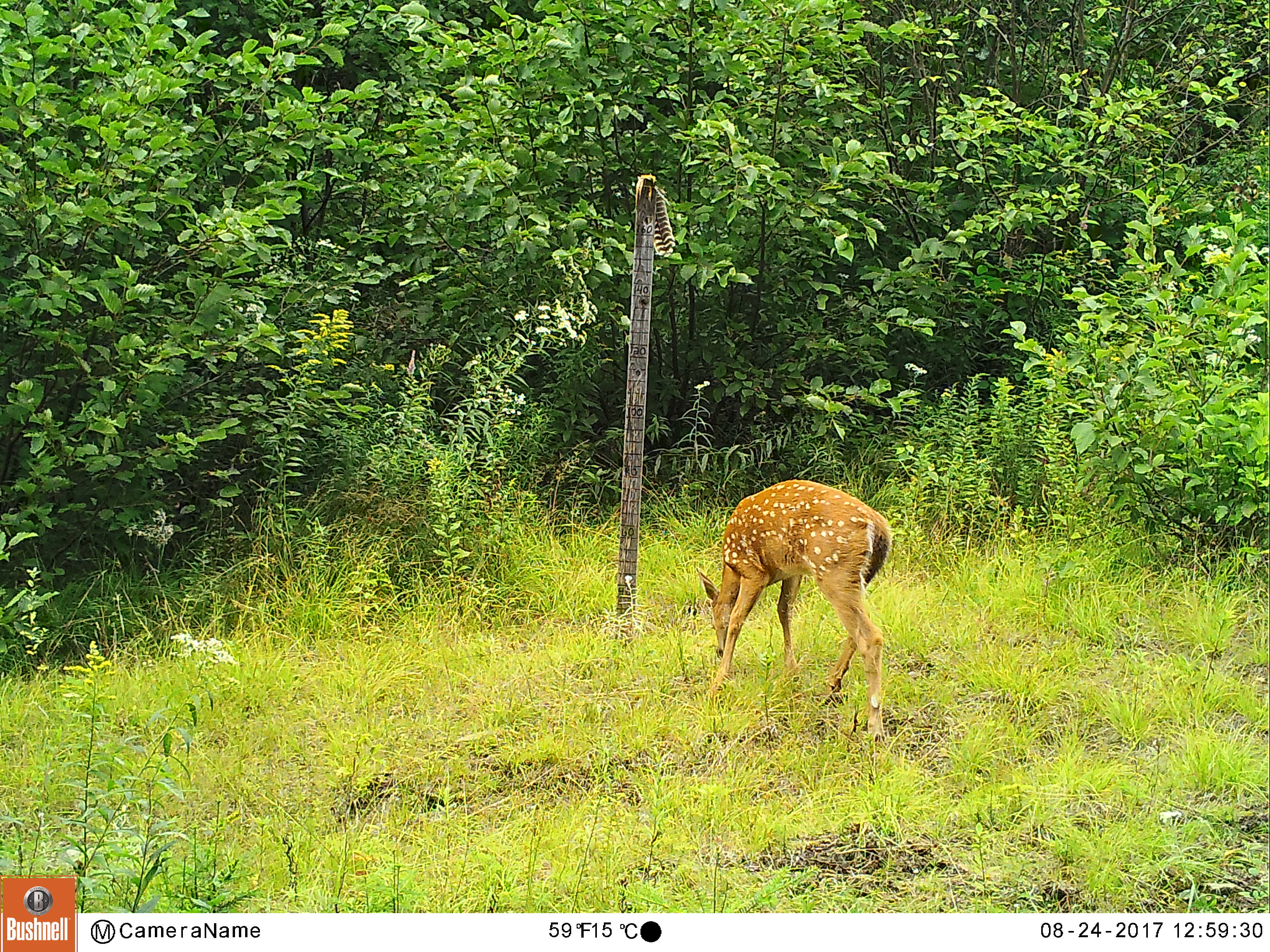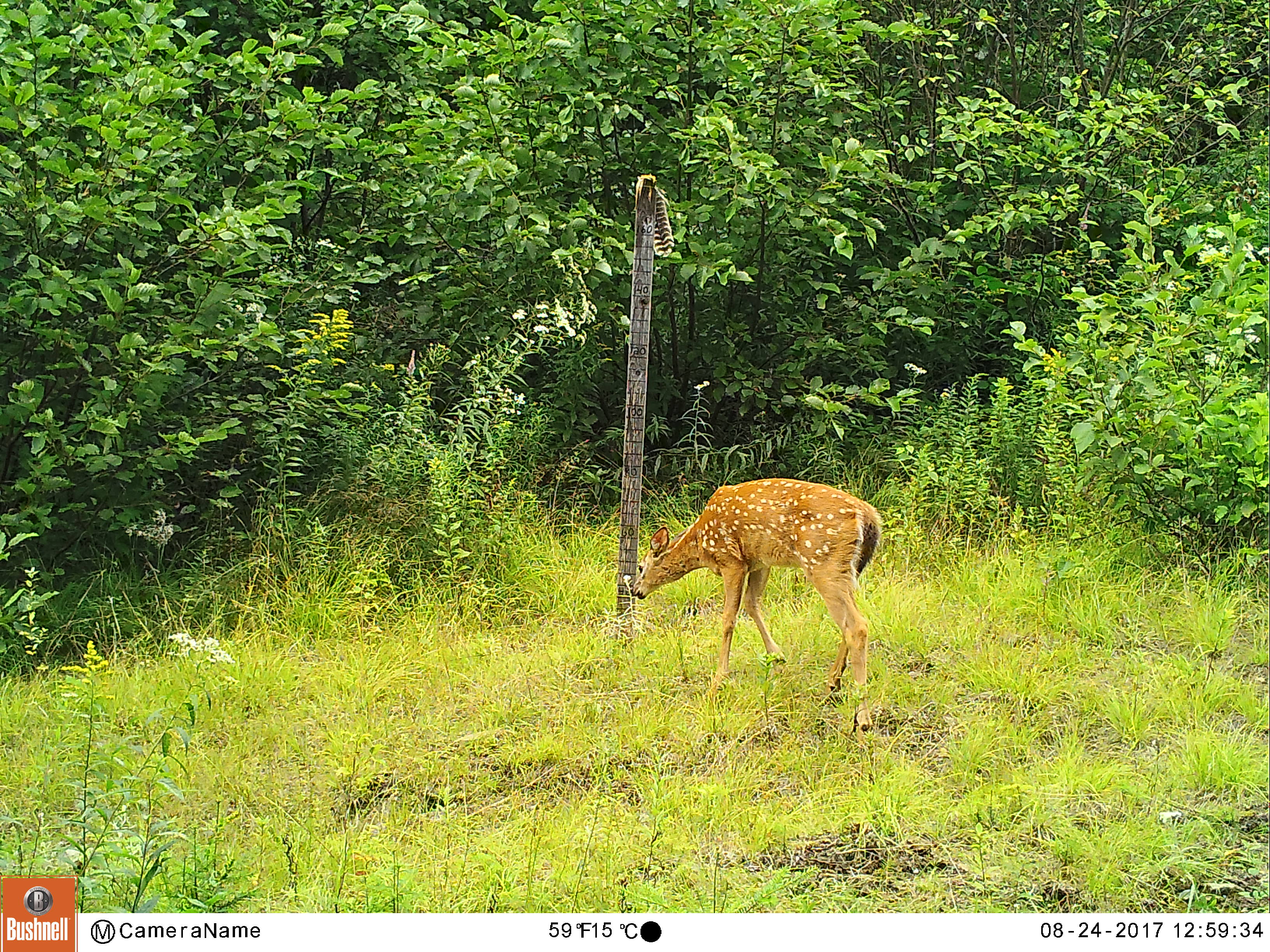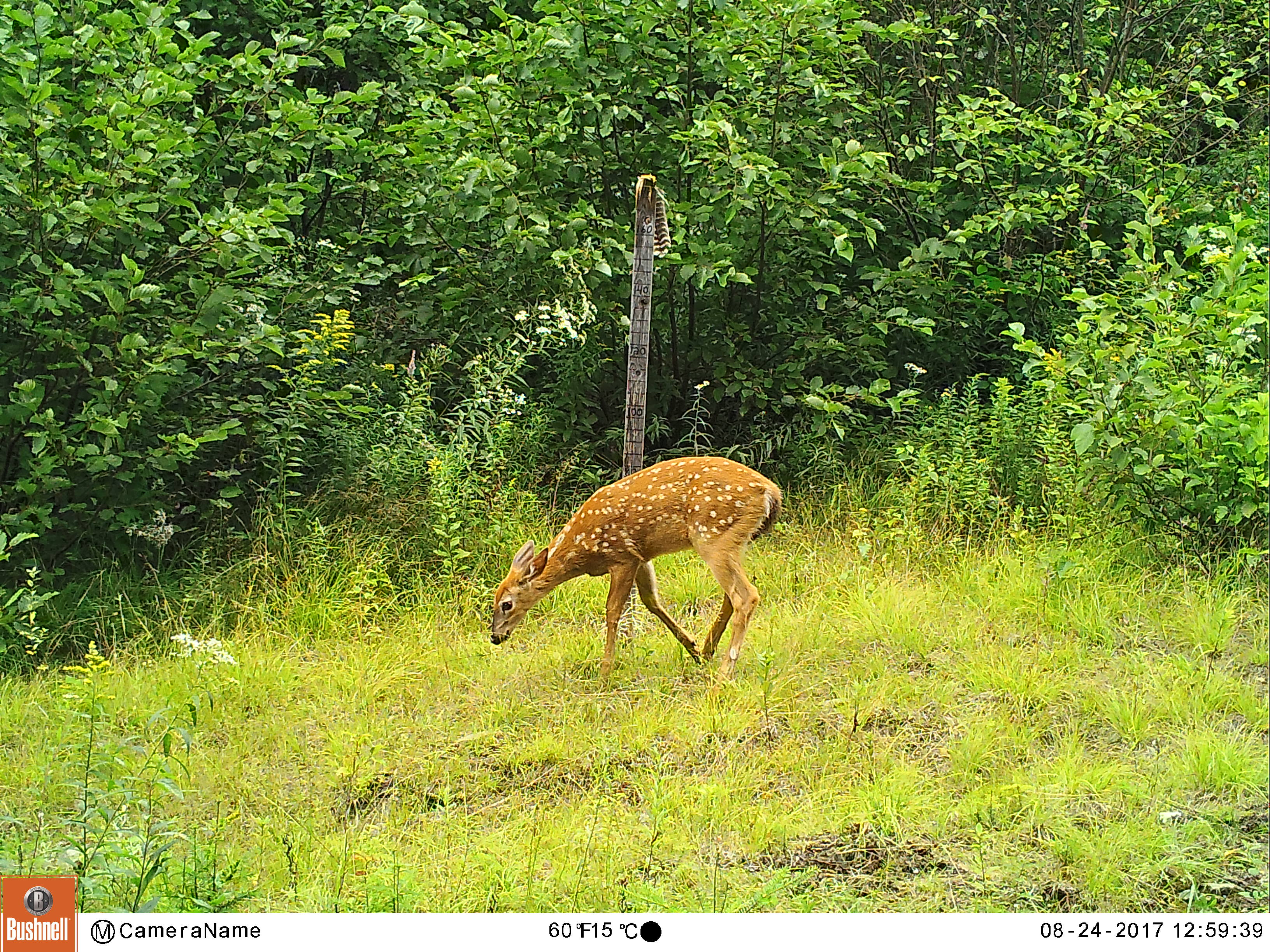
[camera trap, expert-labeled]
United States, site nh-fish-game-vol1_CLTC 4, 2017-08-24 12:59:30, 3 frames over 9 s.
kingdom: Animalia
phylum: Chordata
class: Mammalia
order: Artiodactyla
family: Cervidae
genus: Odocoileus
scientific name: Odocoileus virginianus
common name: white-tailed deer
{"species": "white-tailed deer (Odocoileus virginianus)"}